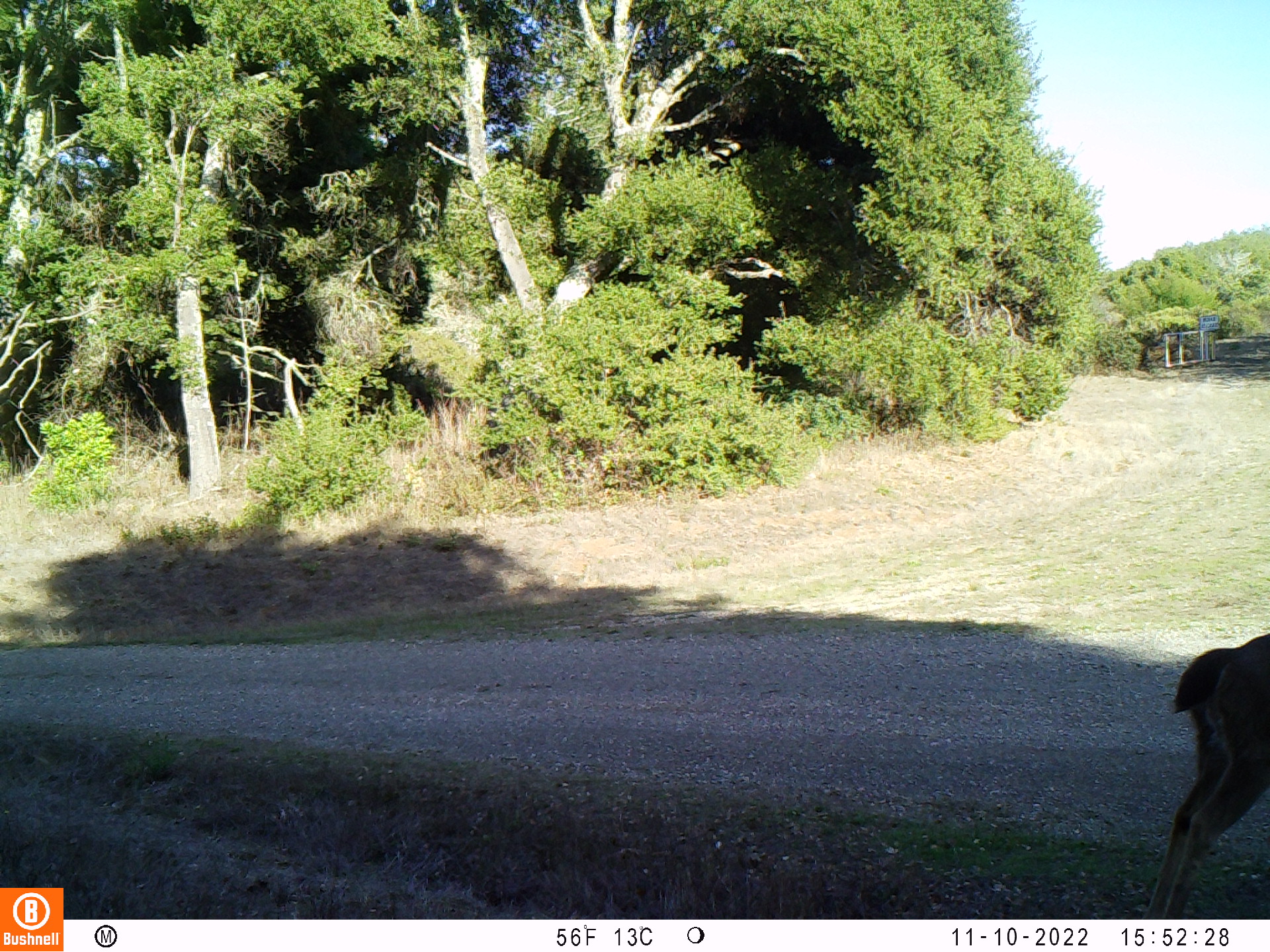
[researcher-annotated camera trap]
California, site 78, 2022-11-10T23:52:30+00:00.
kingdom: Animalia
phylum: Chordata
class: Mammalia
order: Artiodactyla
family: Cervidae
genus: Odocoileus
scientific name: Odocoileus hemionus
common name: mule deer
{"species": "mule deer (Odocoileus hemionus)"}